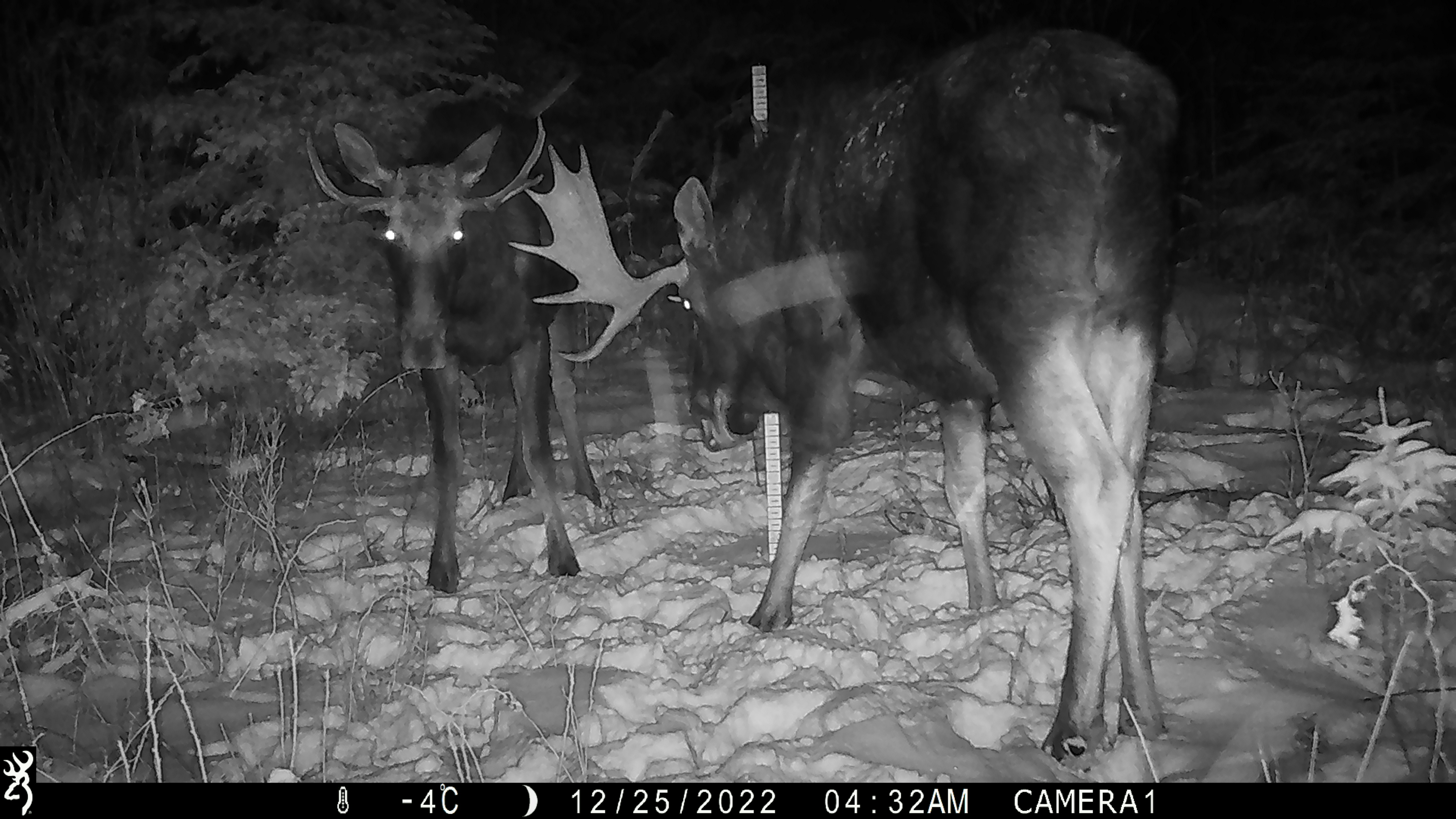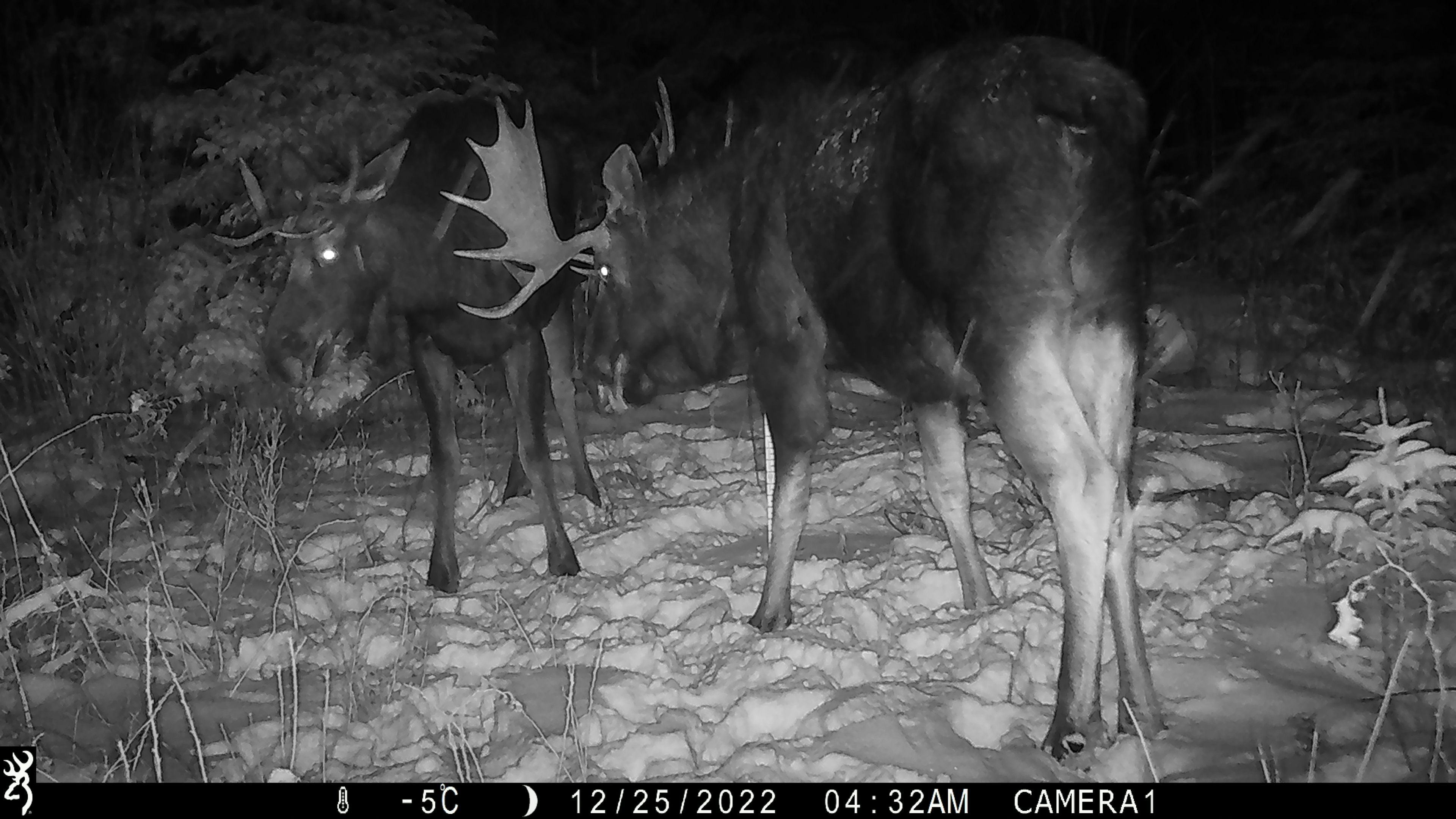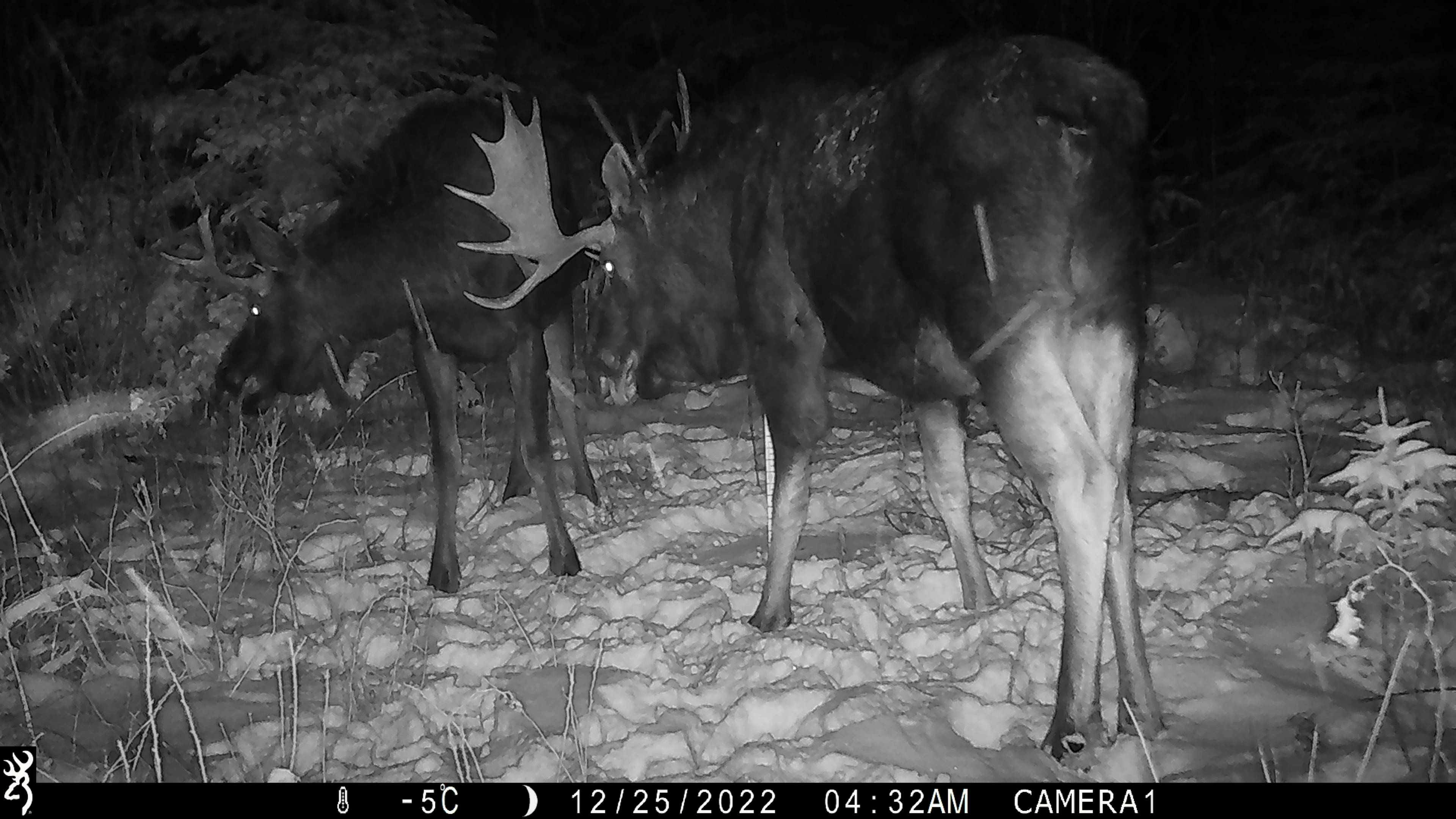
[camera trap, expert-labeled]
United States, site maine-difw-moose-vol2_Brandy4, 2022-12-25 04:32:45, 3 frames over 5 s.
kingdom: Animalia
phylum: Chordata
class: Mammalia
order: Artiodactyla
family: Cervidae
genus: Alces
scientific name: Alces alces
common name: moose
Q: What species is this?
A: Moose (Alces alces).